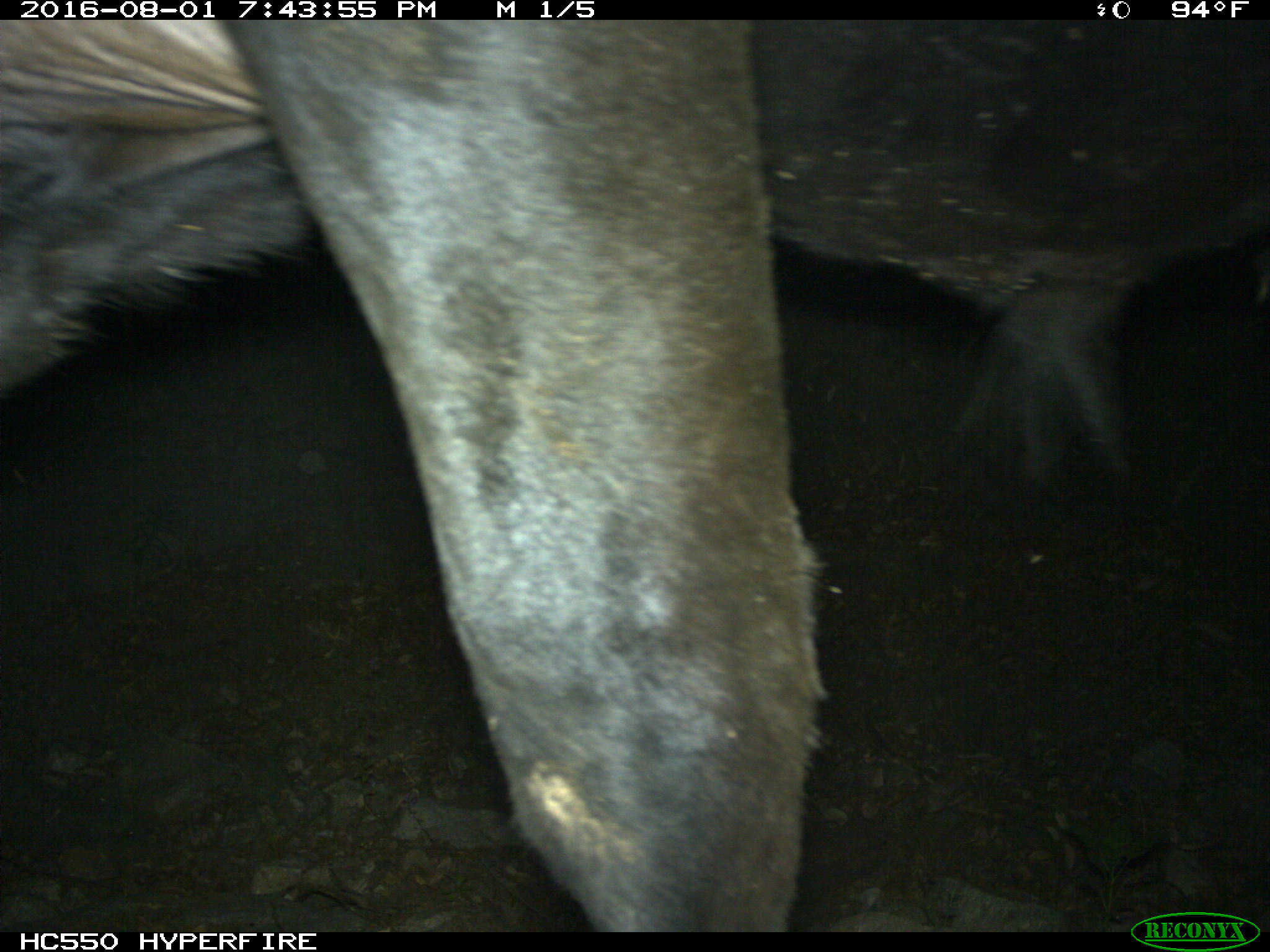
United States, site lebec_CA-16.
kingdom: Animalia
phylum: Chordata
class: Mammalia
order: Artiodactyla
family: Bovidae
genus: Bos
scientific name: Bos taurus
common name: domestic cow